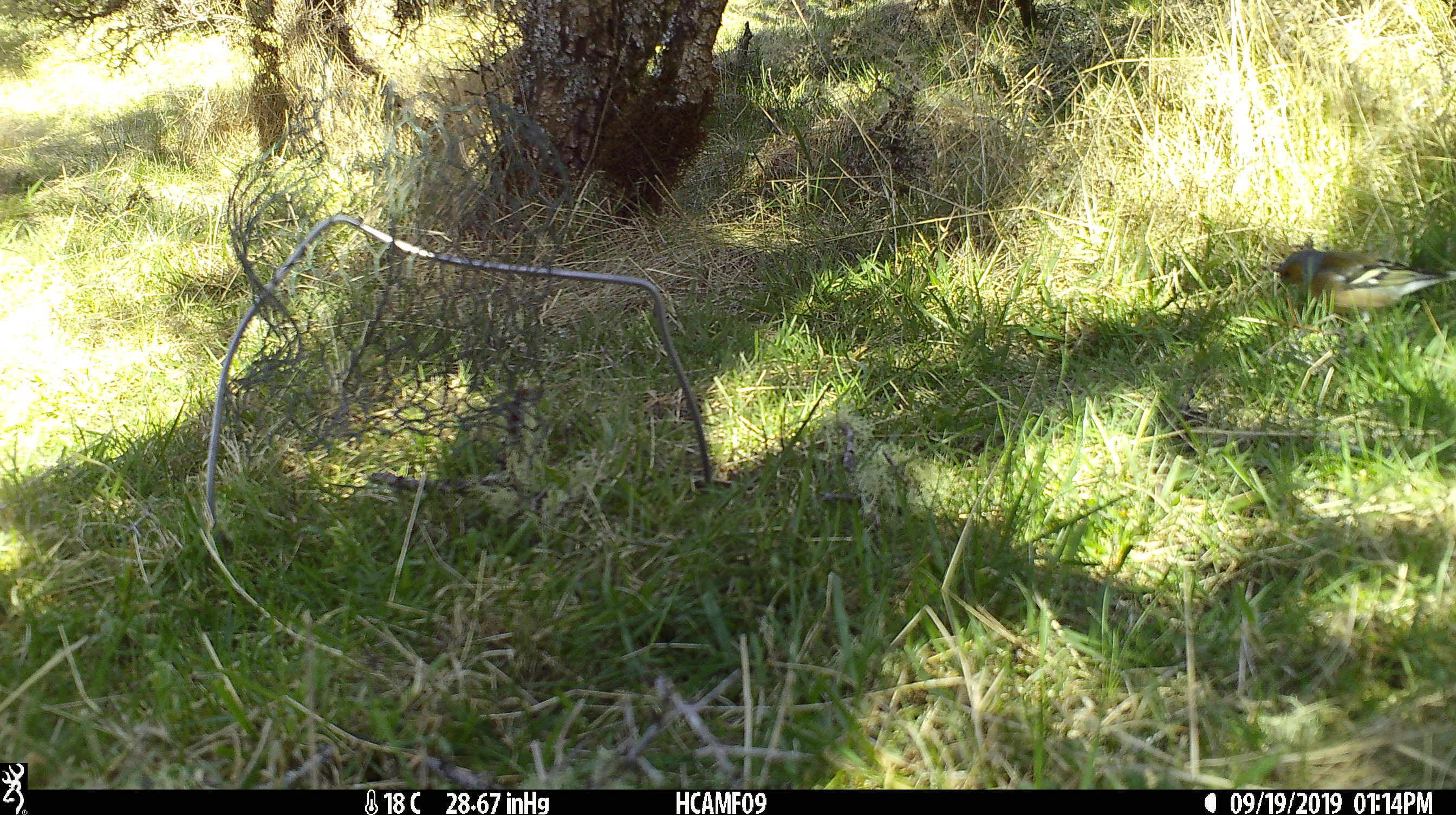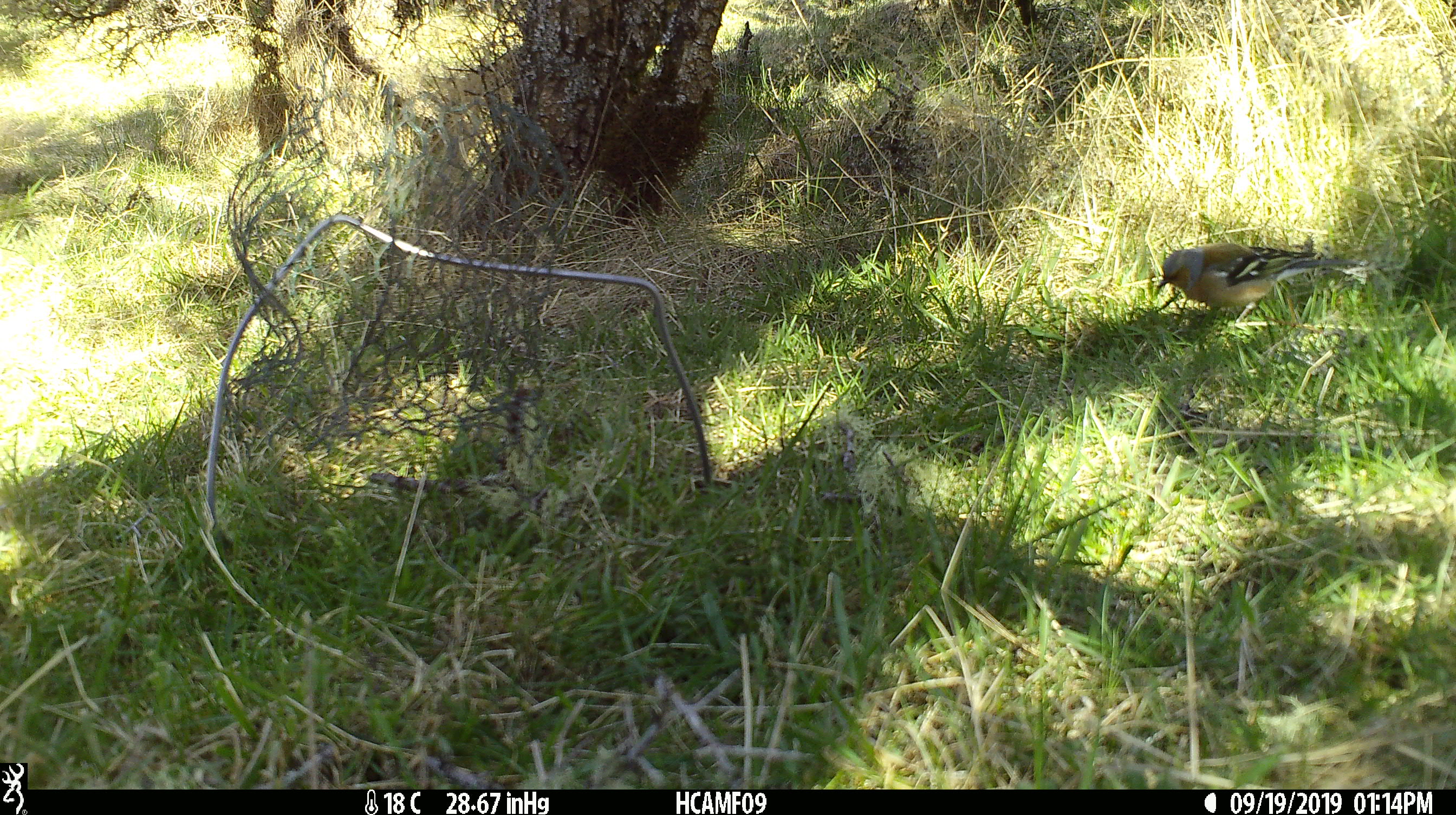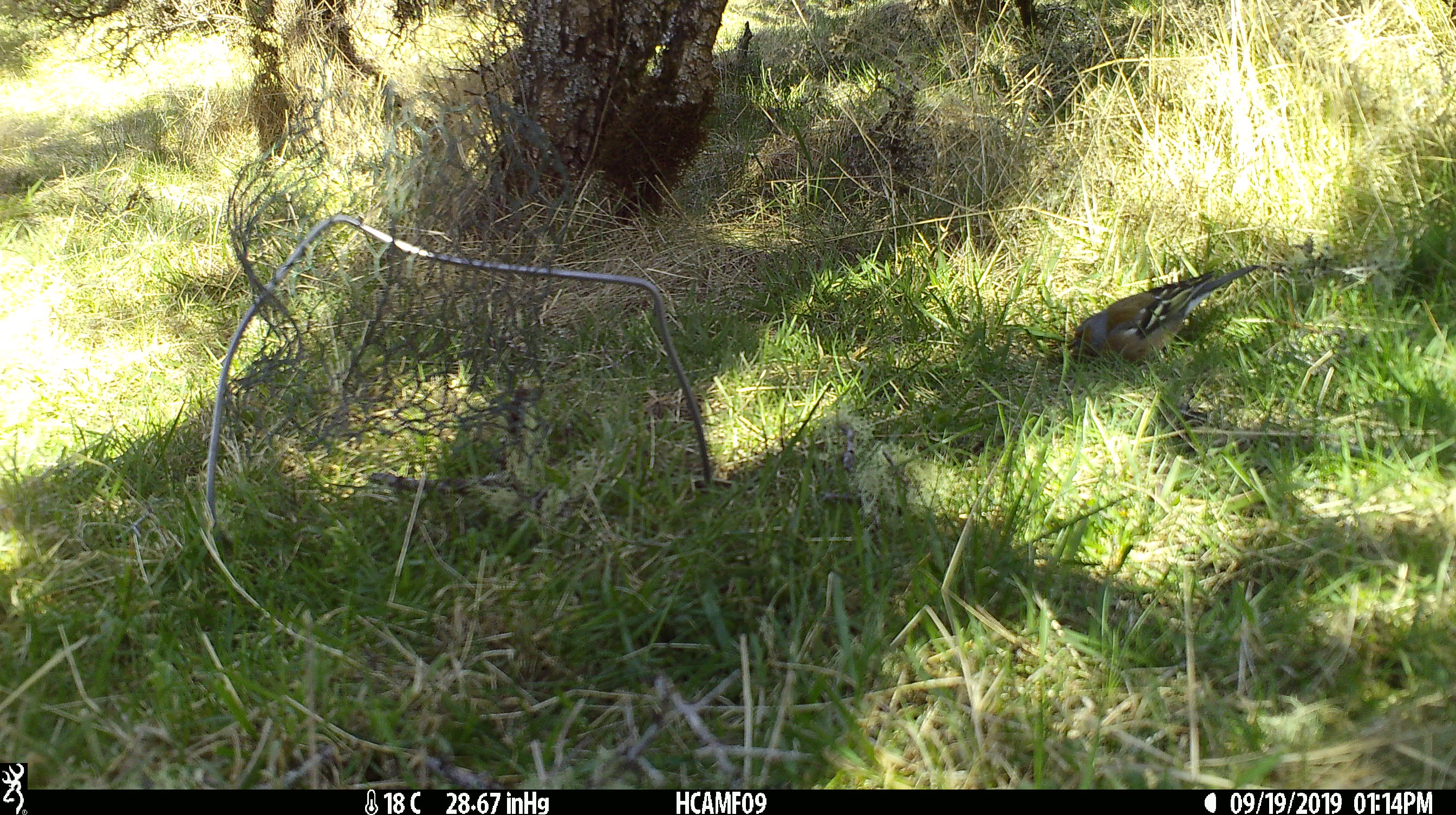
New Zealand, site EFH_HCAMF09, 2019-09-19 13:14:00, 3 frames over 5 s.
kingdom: Animalia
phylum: Chordata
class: Aves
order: Passeriformes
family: Fringillidae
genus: Fringilla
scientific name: Fringilla coelebs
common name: common chaffinch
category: chaffinch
Chaffinch (common chaffinch) (Fringilla coelebs).